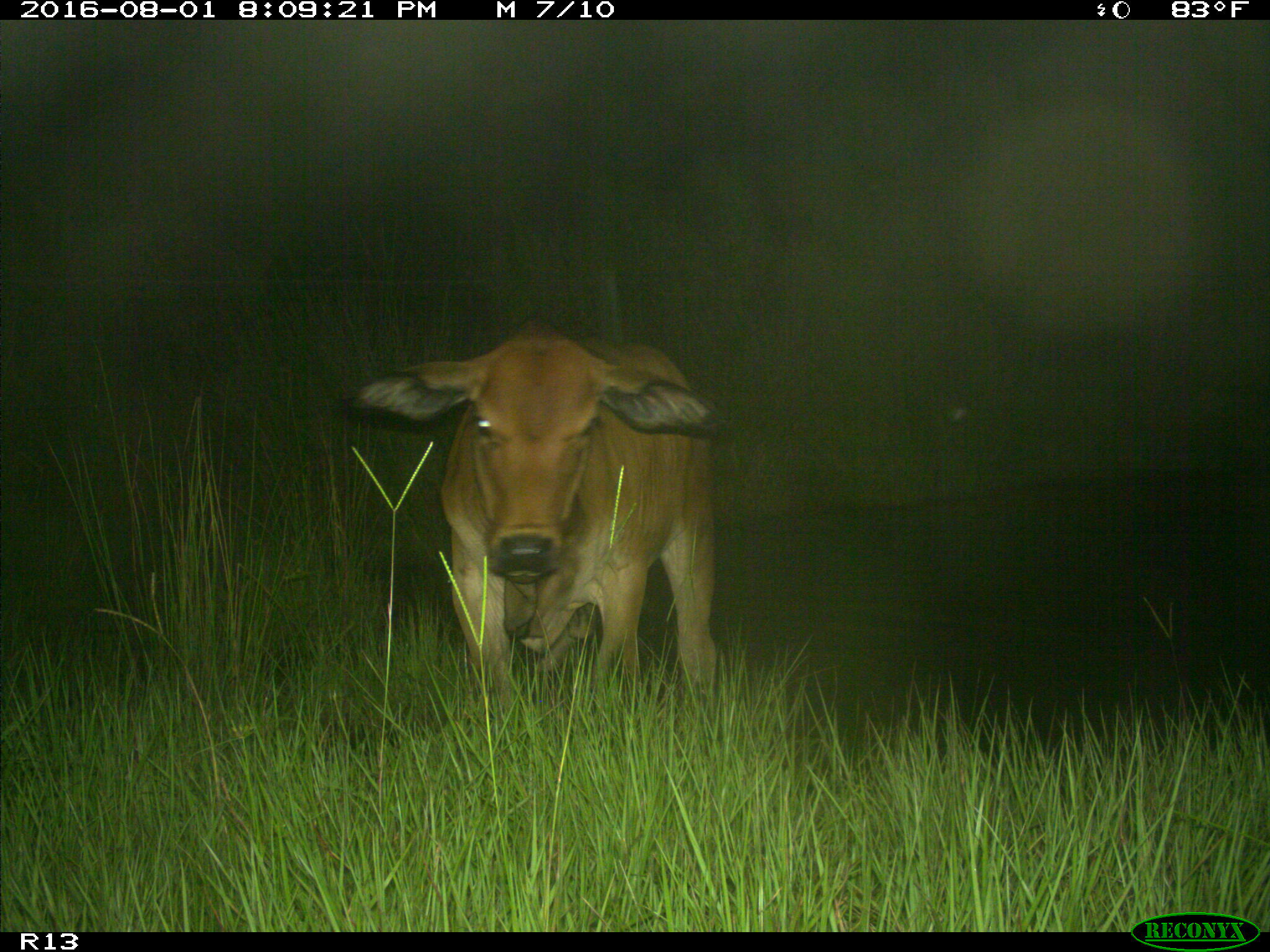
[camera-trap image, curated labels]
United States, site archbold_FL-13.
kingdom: Animalia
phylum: Chordata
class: Mammalia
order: Artiodactyla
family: Bovidae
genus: Bos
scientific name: Bos taurus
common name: domestic cow